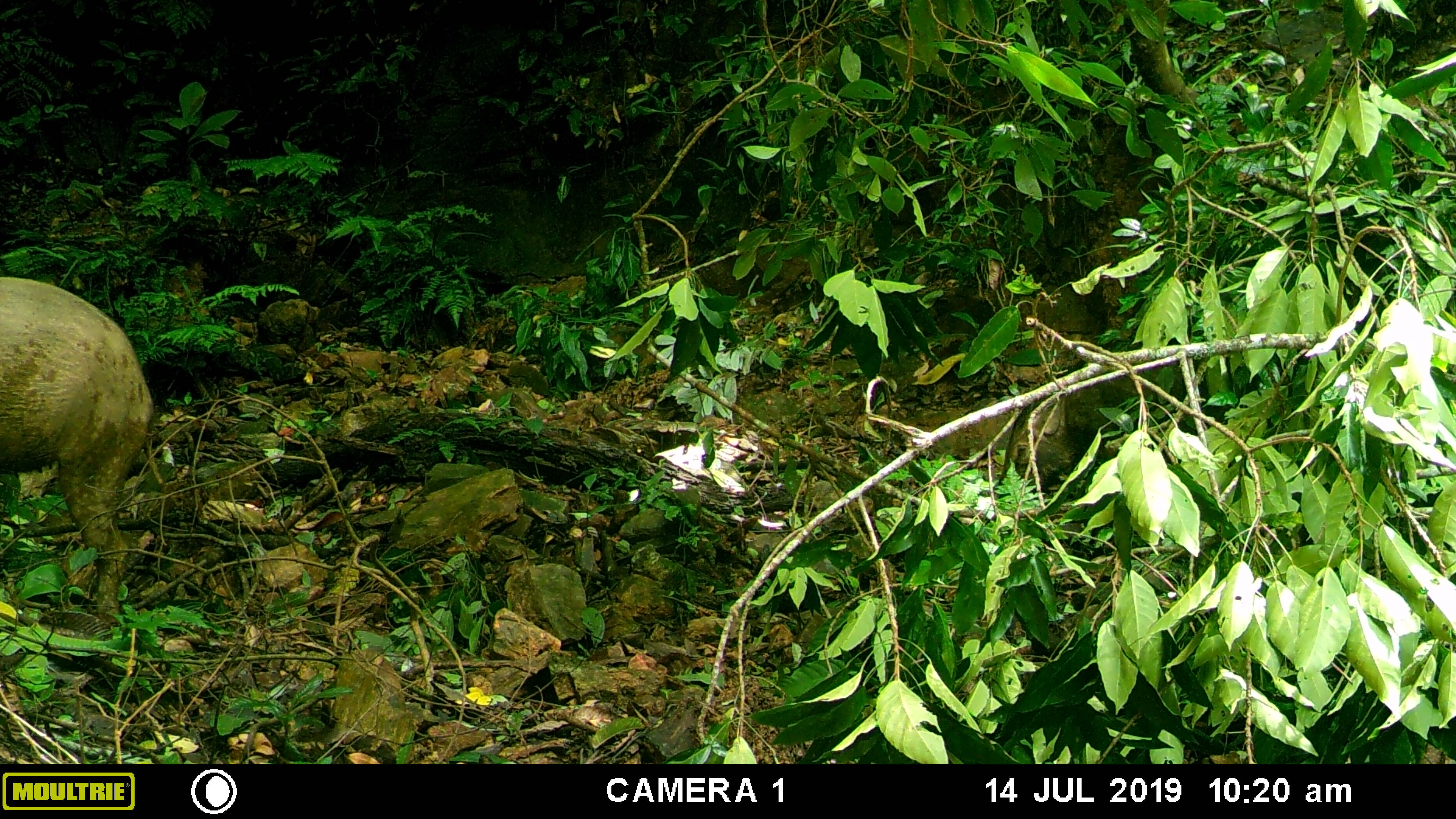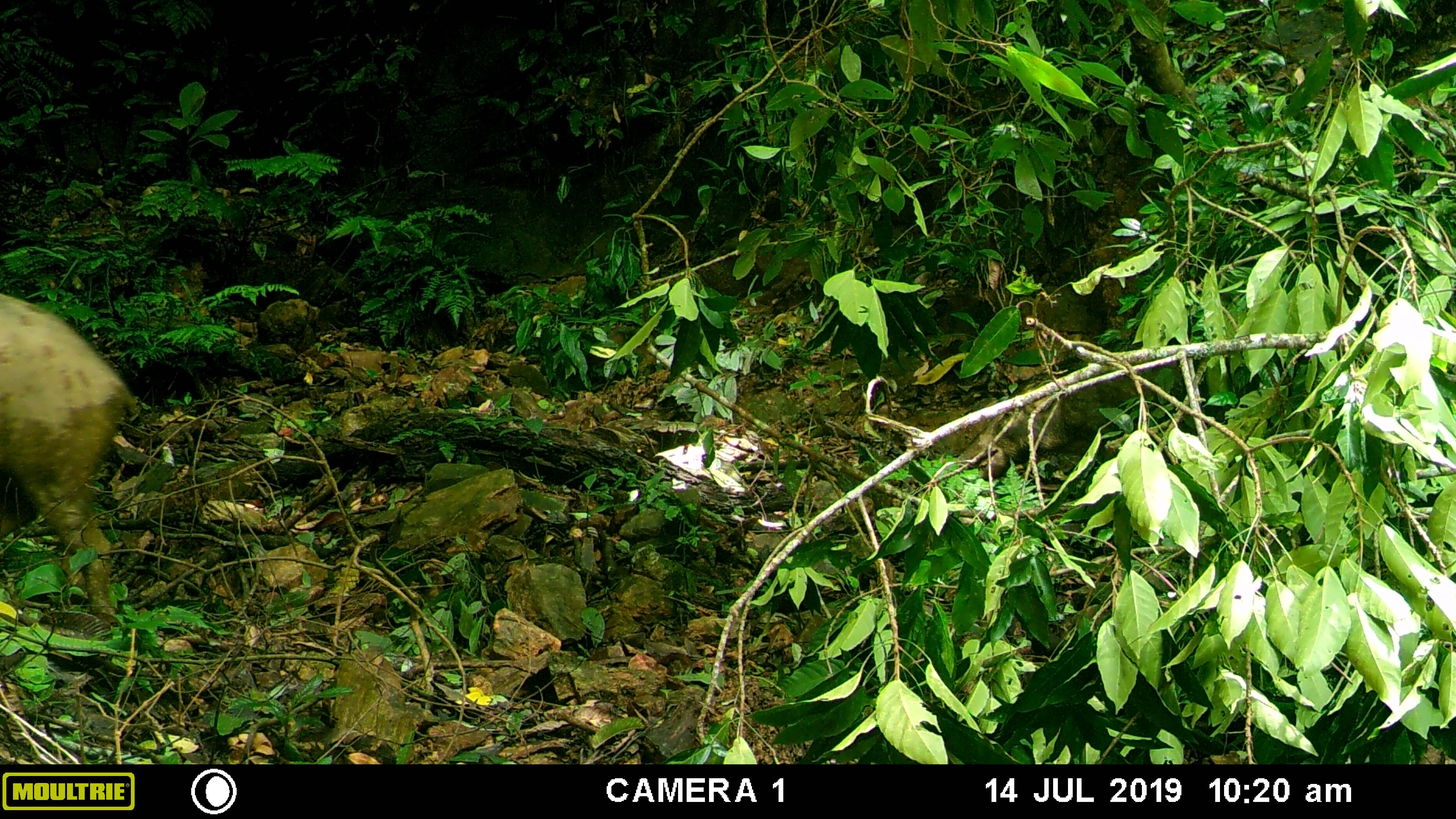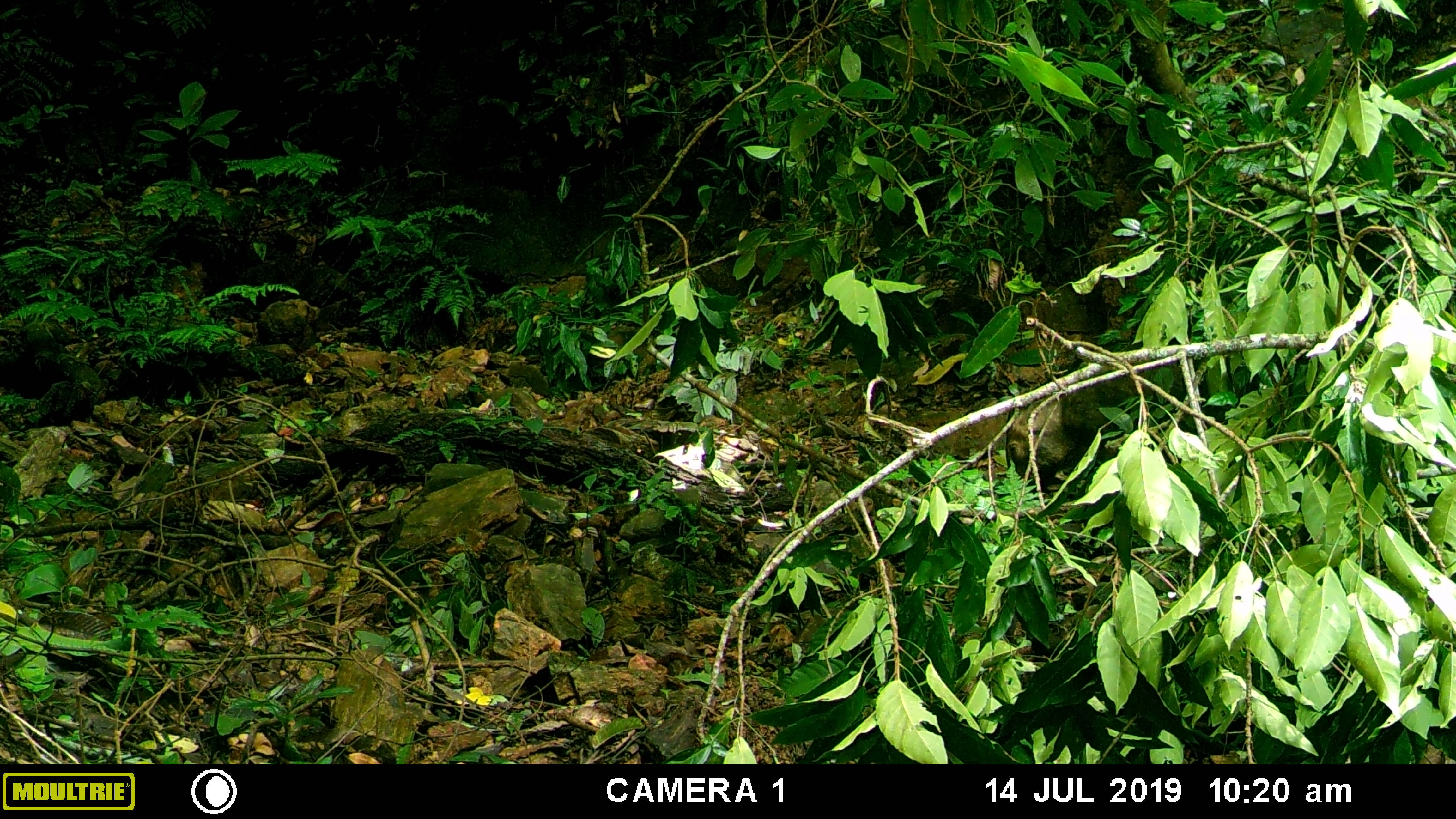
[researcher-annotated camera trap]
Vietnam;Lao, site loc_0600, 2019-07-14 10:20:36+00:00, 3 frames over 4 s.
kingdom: Animalia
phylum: Chordata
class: Mammalia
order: Artiodactyla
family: Suidae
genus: Sus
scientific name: Sus scrofa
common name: eurasian wild pig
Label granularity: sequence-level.